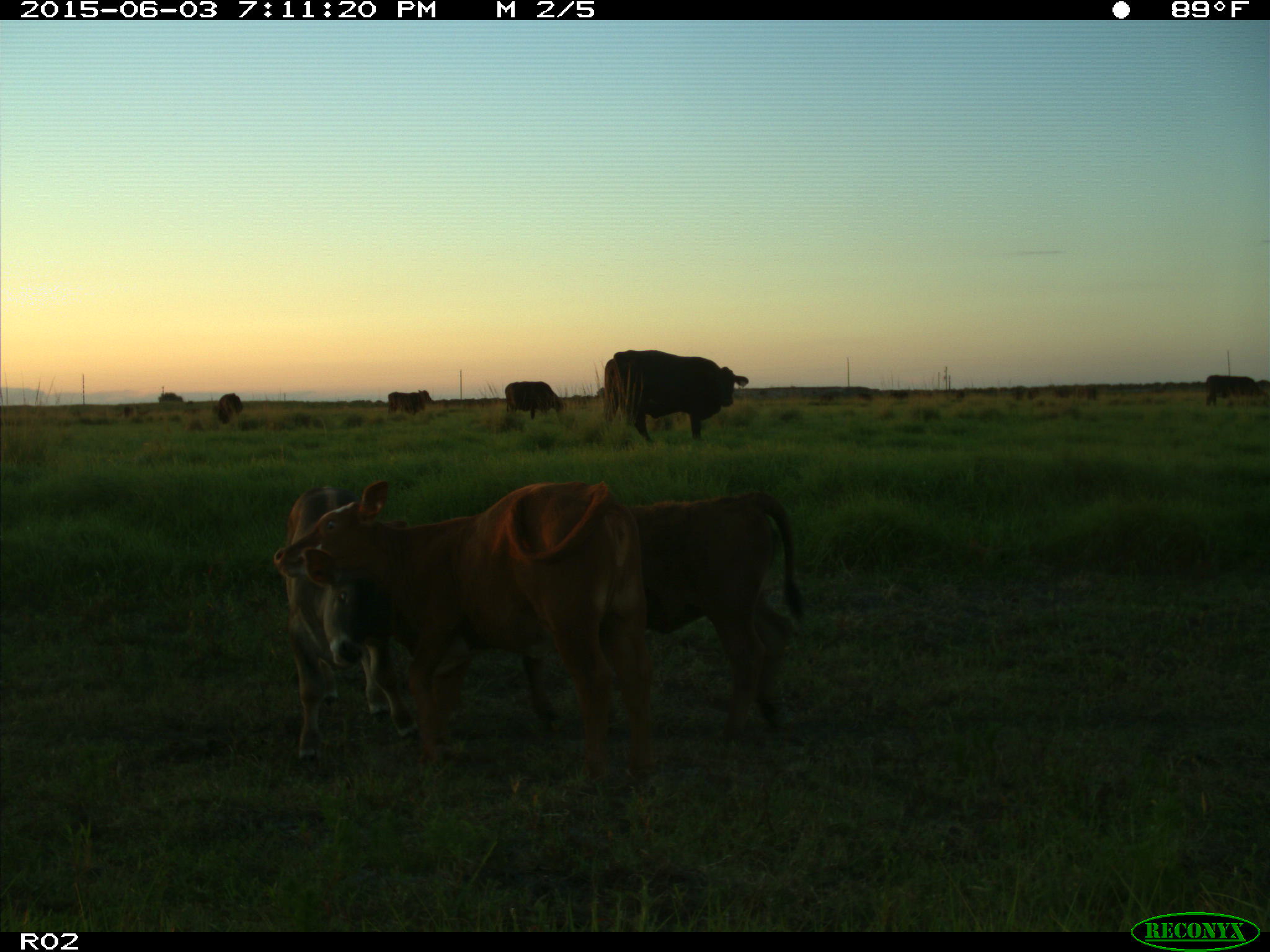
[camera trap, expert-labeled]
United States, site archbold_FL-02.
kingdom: Animalia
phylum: Chordata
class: Mammalia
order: Artiodactyla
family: Bovidae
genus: Bos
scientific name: Bos taurus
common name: domestic cow